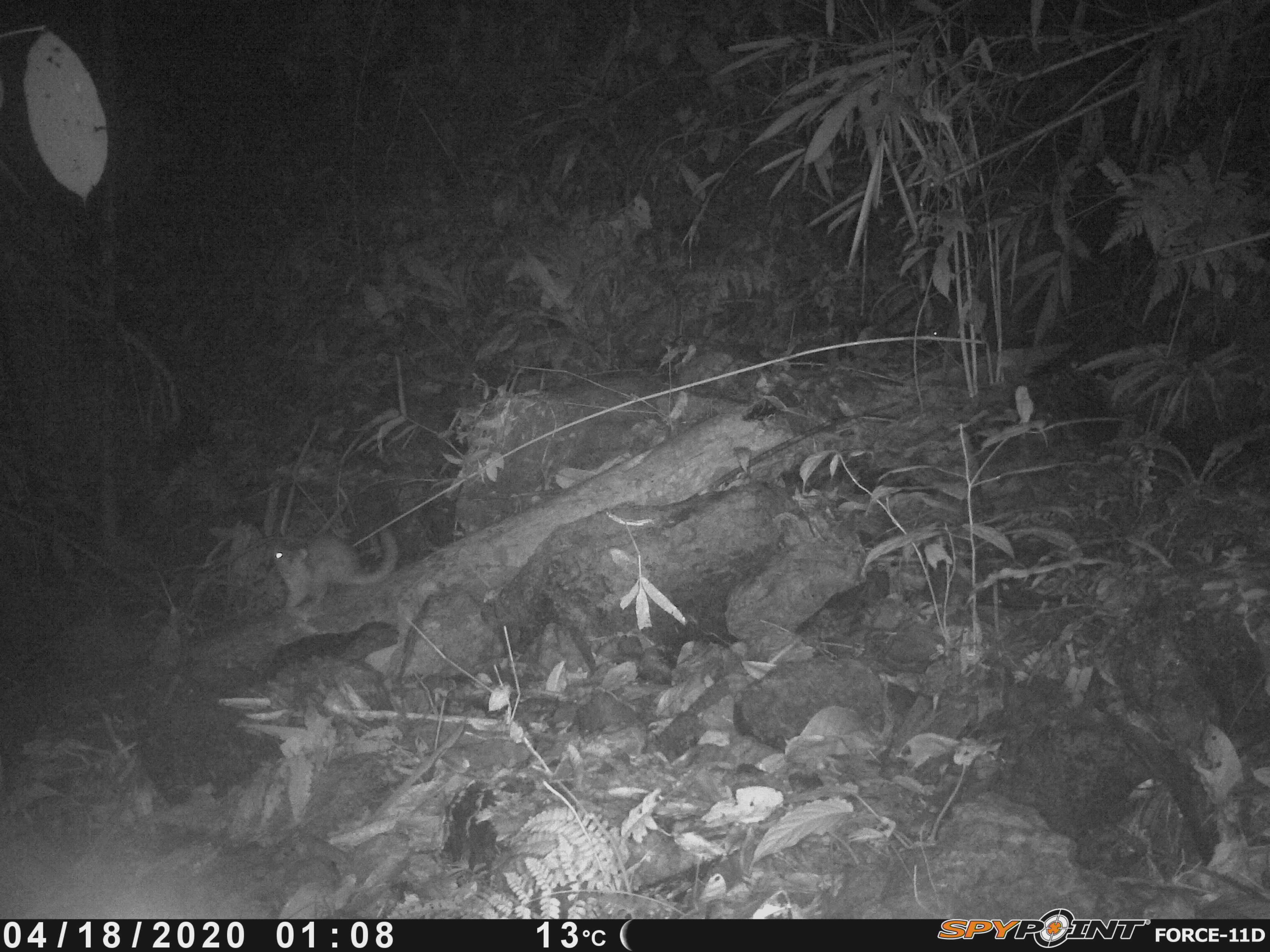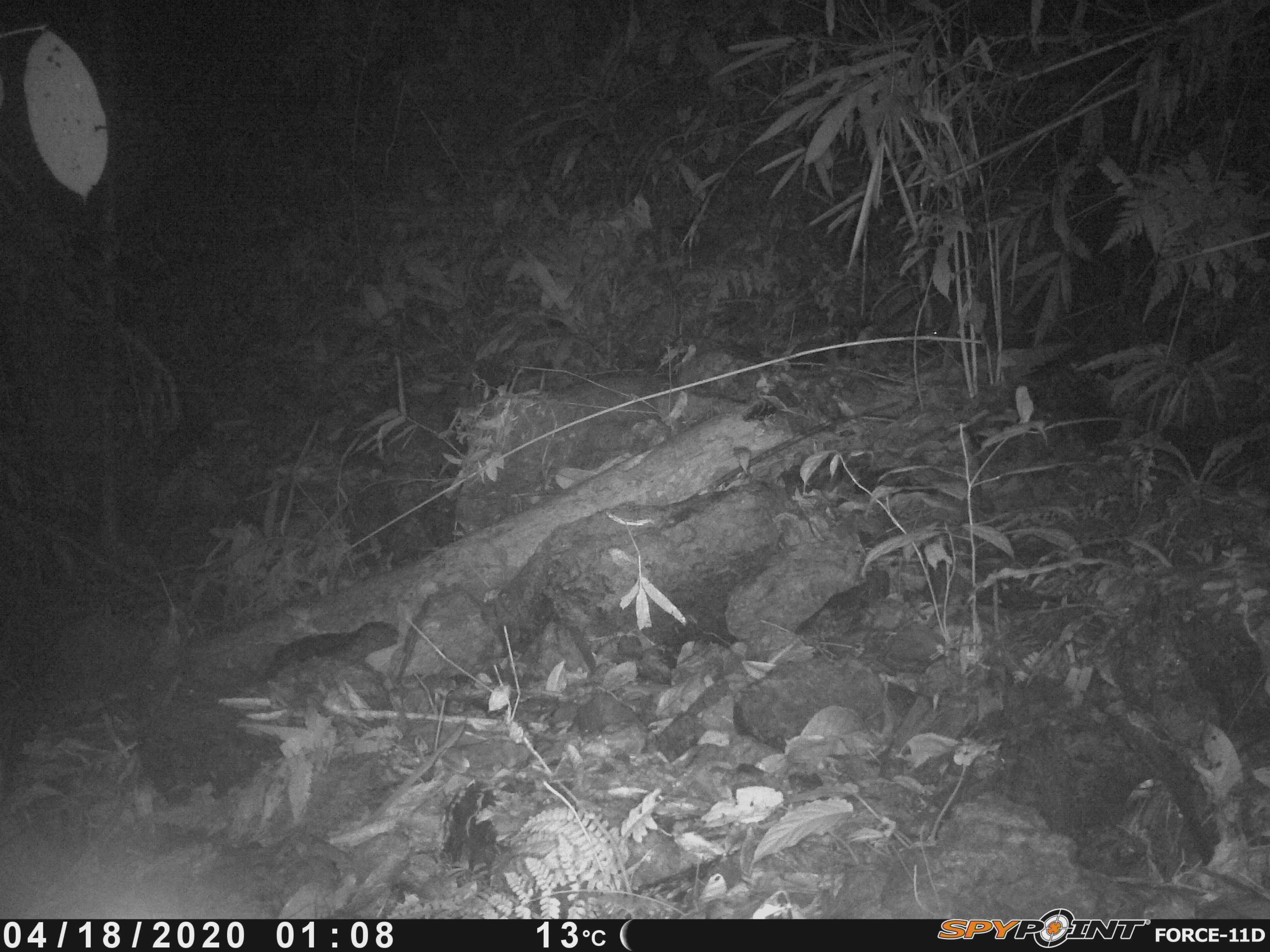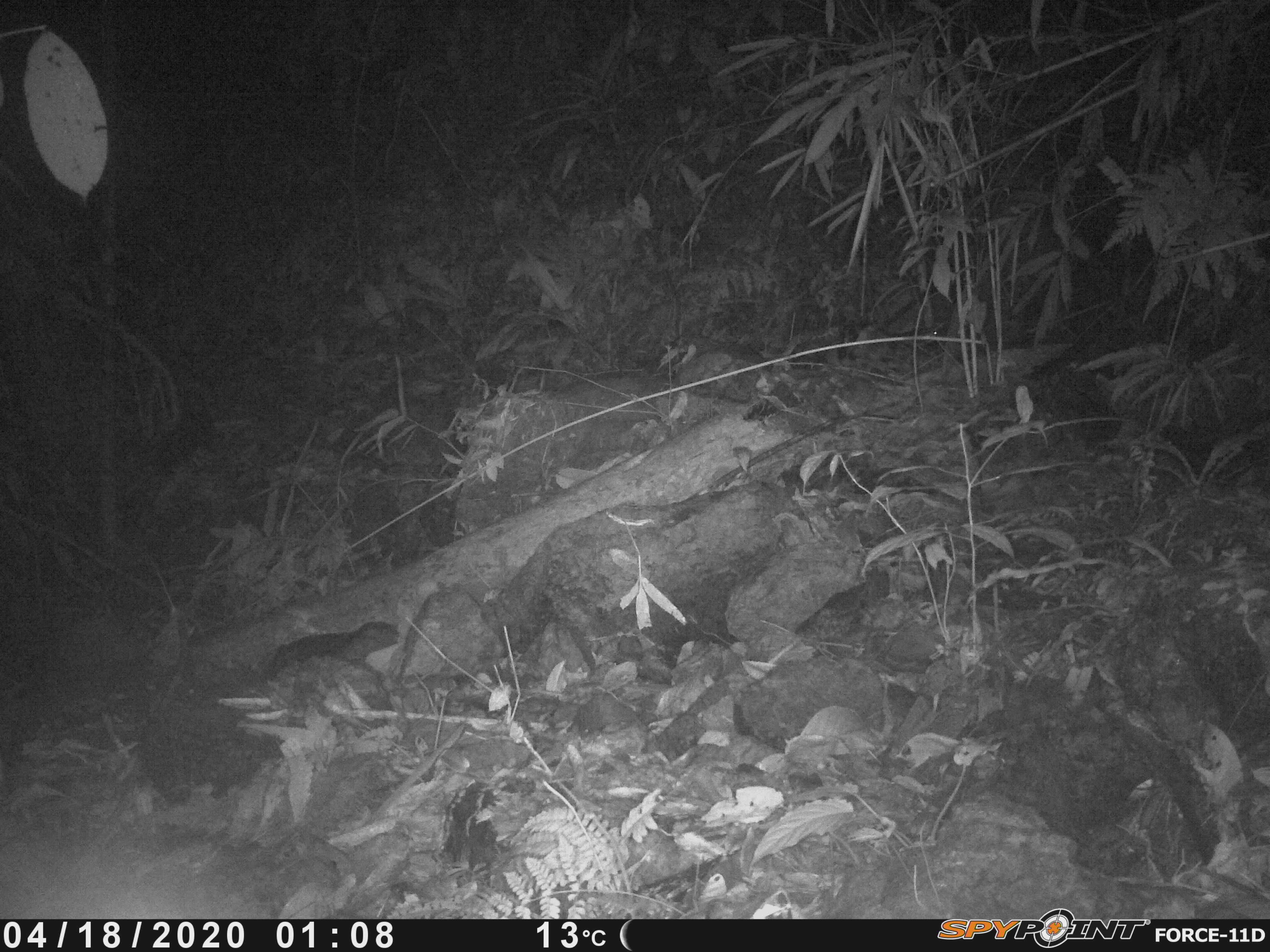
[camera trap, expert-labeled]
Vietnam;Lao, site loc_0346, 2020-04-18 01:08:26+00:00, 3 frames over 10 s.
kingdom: Animalia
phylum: Chordata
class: Mammalia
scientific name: Mammalia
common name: mammal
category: unidentified small mammal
Unidentified small mammal (mammal) (Mammalia). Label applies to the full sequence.